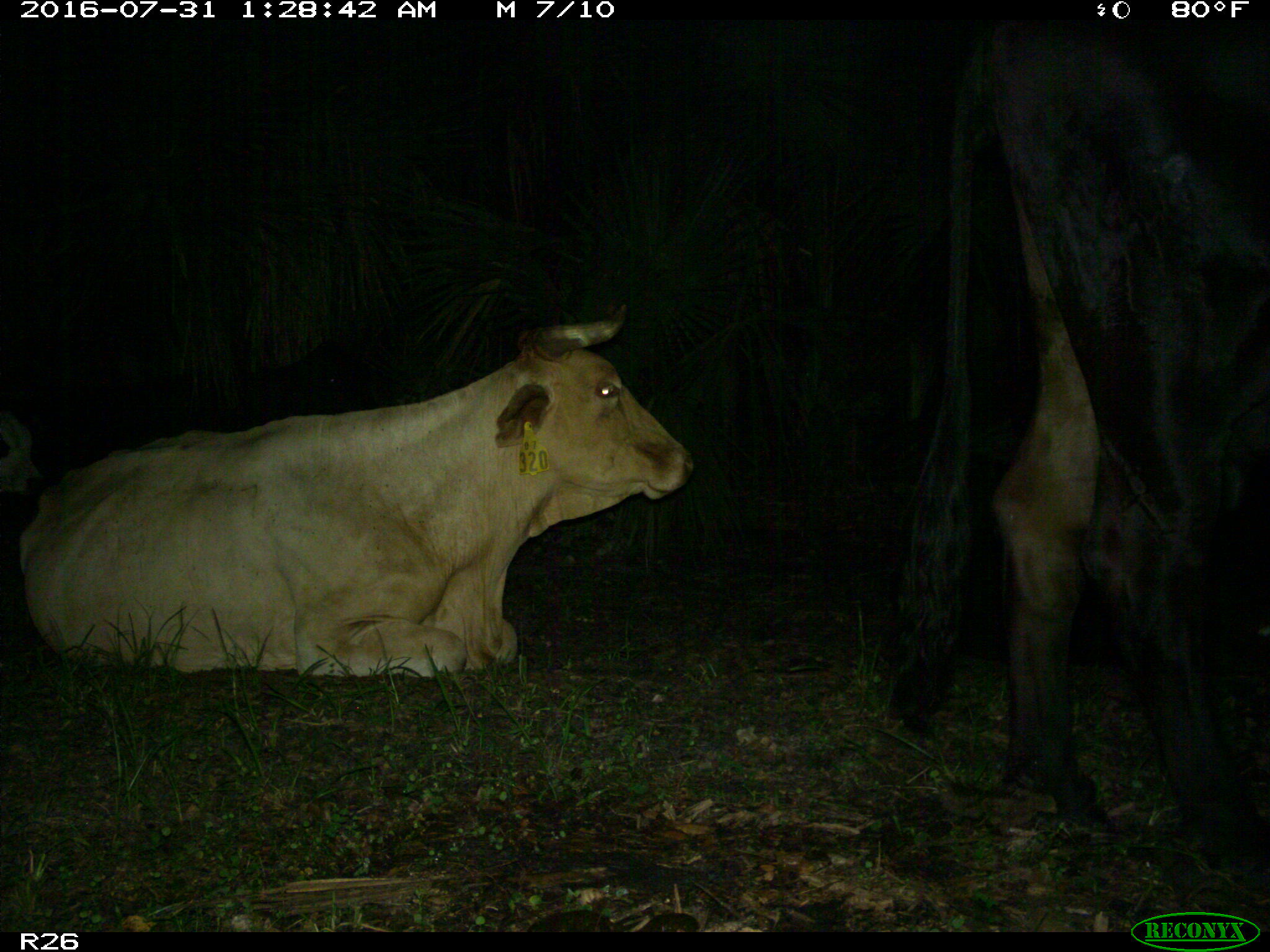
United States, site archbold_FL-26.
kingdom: Animalia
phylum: Chordata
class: Mammalia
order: Artiodactyla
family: Bovidae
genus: Bos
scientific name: Bos taurus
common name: domestic cow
Bos taurus (domestic cow).